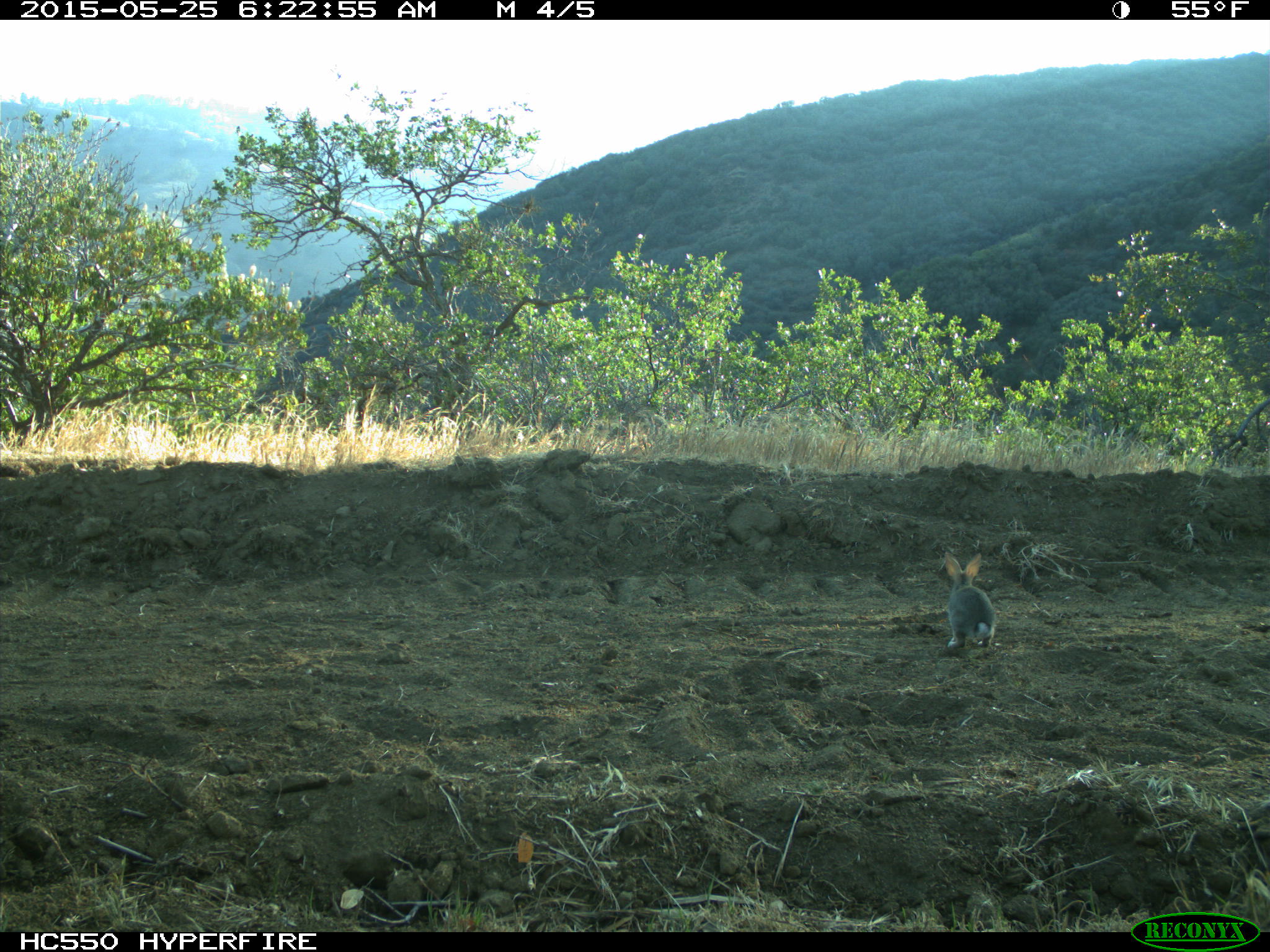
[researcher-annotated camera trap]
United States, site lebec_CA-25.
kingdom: Animalia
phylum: Chordata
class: Mammalia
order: Lagomorpha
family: Leporidae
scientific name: Leporidae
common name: rabbits and hares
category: unidentified rabbit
Unidentified rabbit (rabbits and hares) (Leporidae).